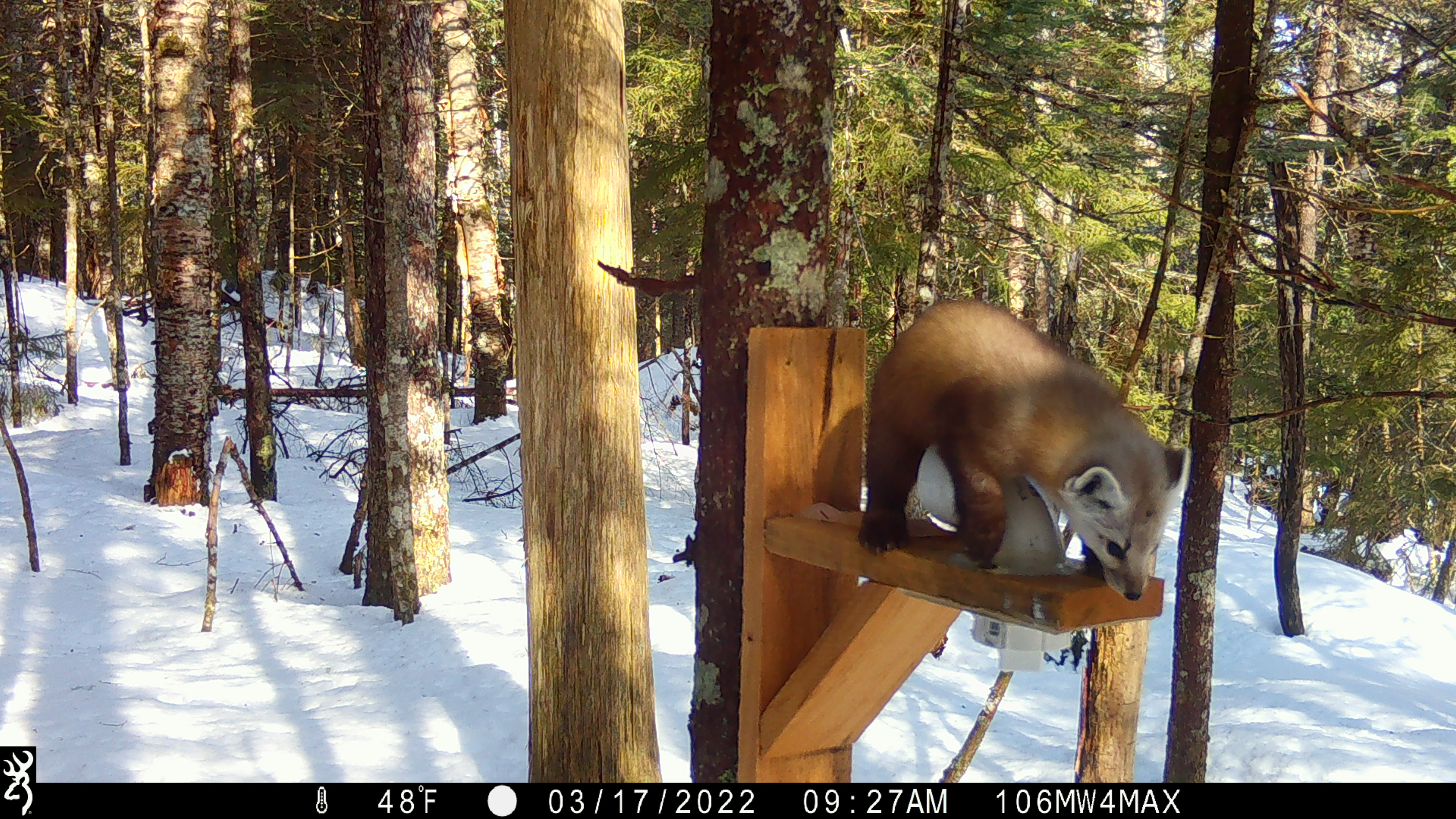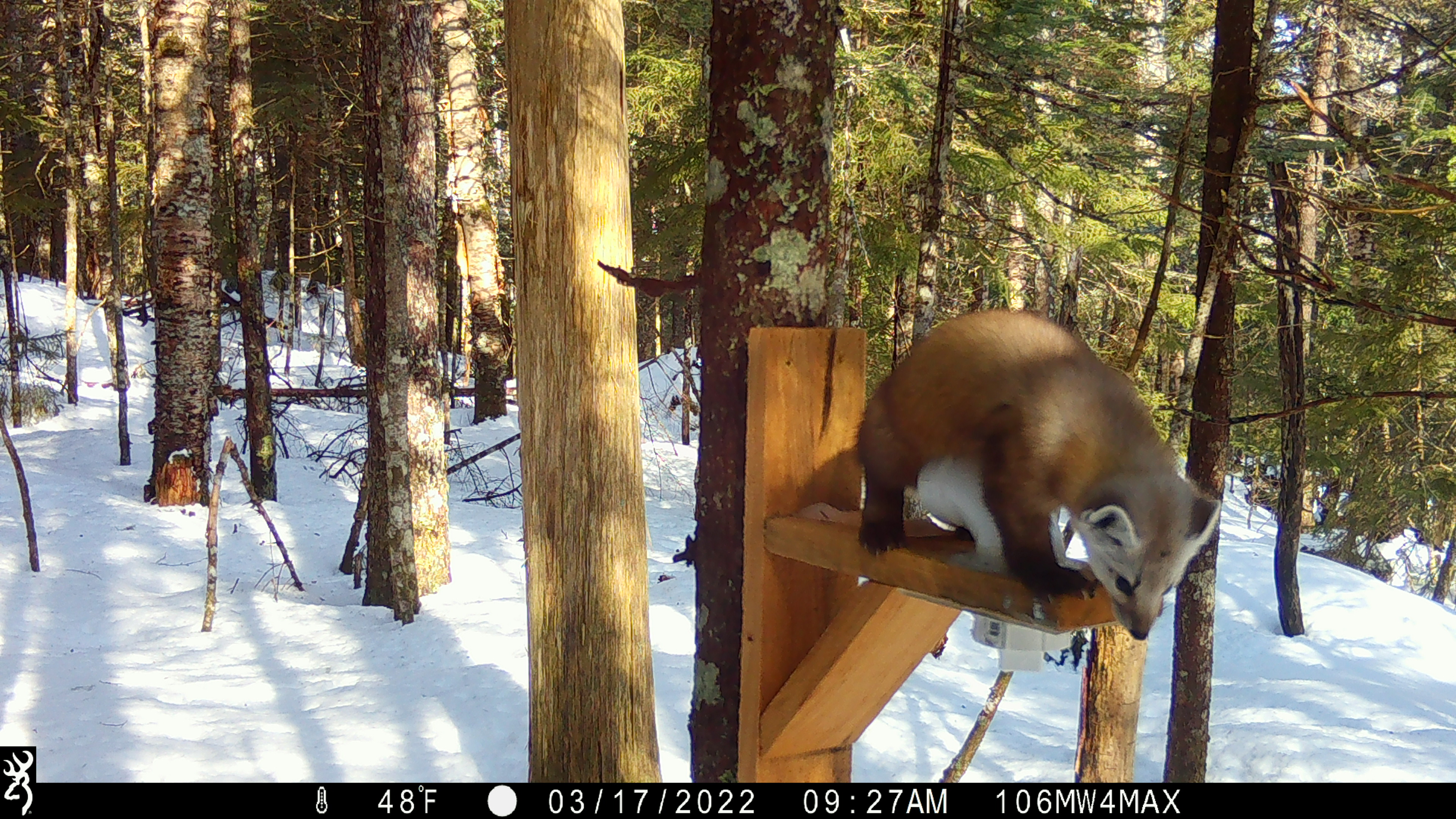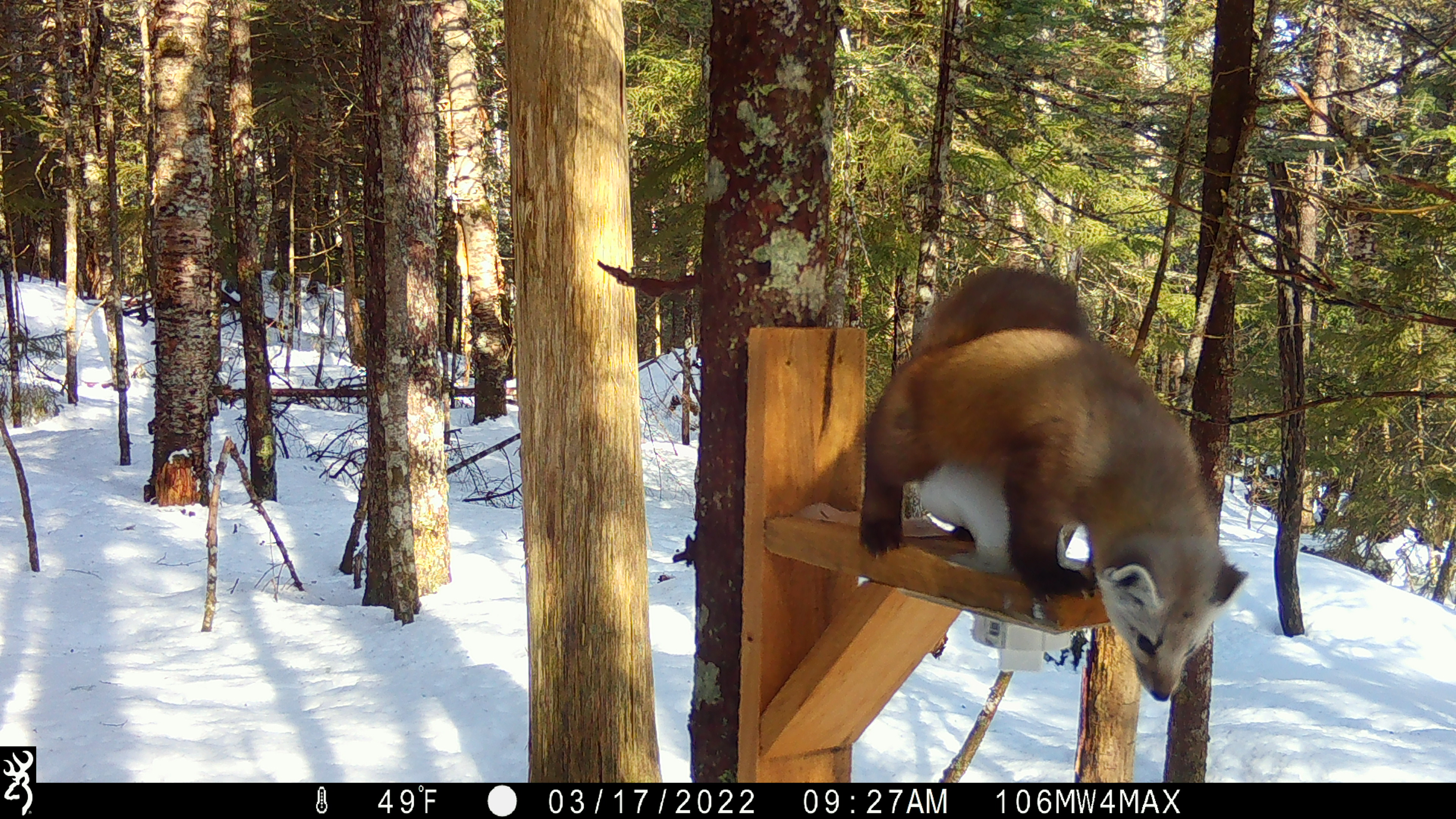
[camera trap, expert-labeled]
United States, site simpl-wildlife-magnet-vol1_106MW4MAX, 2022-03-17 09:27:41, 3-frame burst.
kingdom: Animalia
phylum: Chordata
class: Mammalia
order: Carnivora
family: Mustelidae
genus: Martes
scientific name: Martes americana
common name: american marten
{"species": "american marten (Martes americana)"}